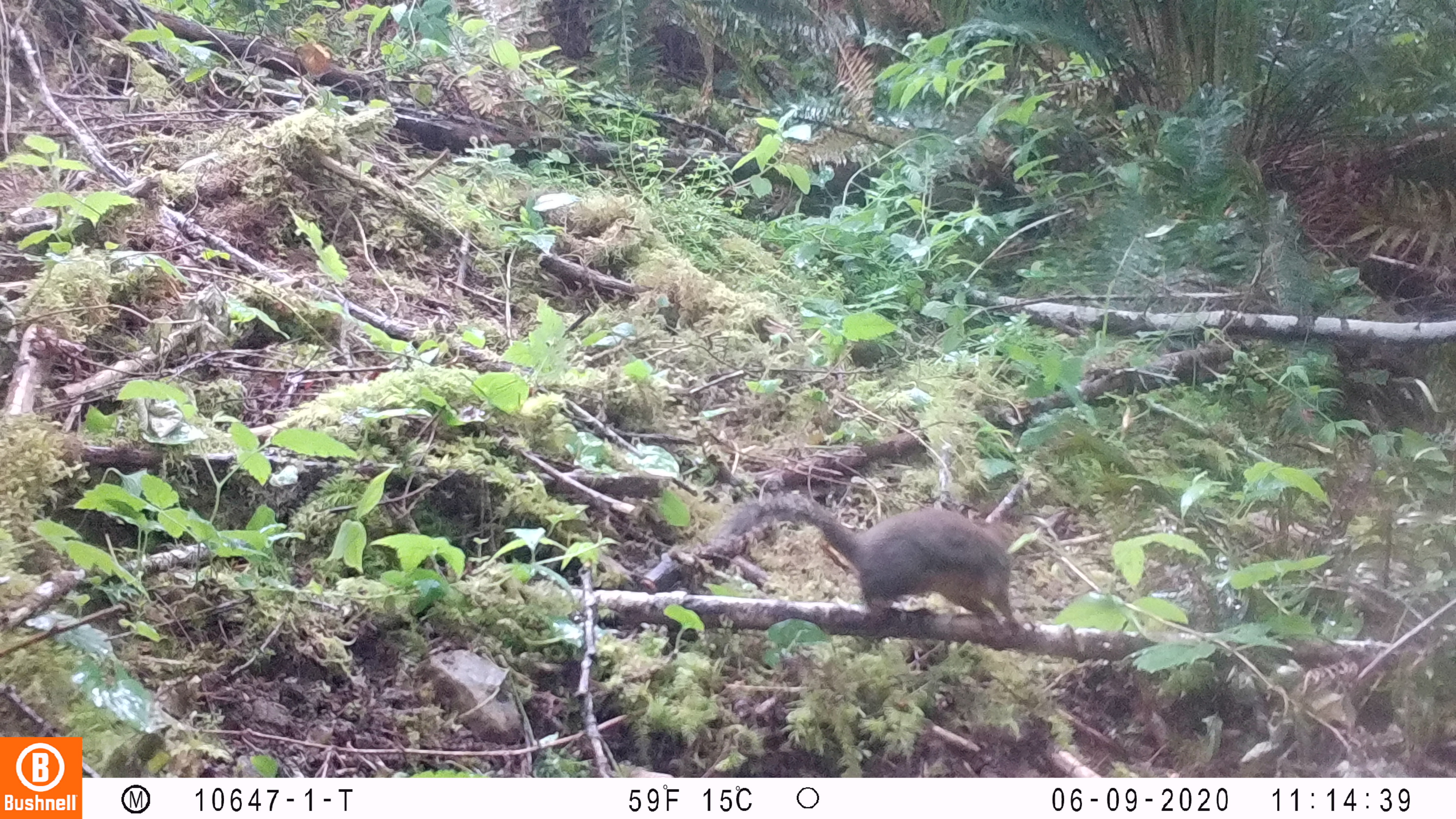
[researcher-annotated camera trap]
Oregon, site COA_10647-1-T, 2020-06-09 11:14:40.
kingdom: Animalia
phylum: Chordata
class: Mammalia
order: Rodentia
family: Sciuridae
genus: Tamiasciurus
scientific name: Tamiasciurus douglasii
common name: douglas squirrel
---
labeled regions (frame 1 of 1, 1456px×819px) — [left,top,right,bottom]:
douglas squirrel: [723,491,1022,630]